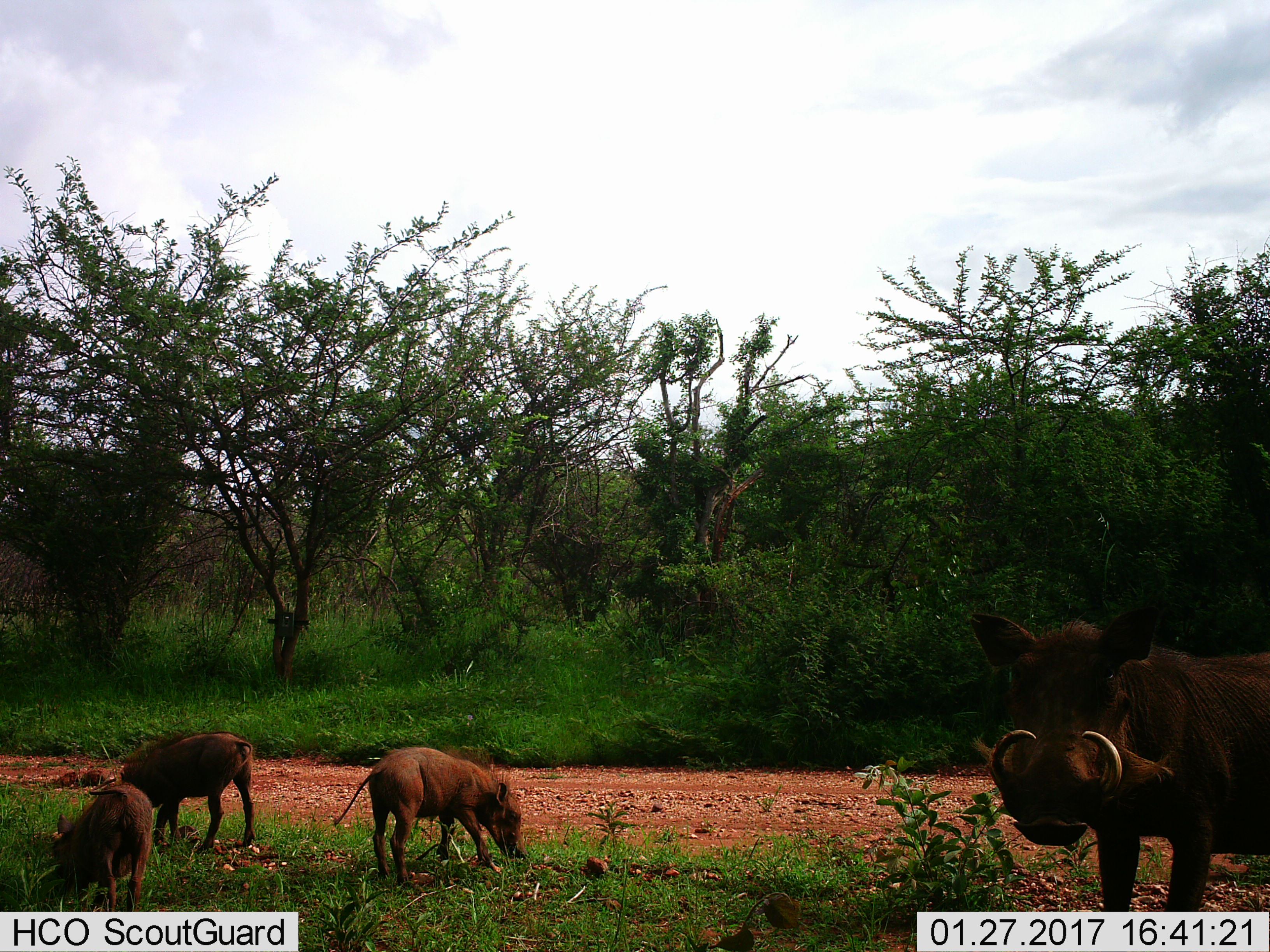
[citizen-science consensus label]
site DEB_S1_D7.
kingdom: Animalia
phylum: Chordata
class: Mammalia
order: Artiodactyla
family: Suidae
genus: Phacochoerus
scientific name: Phacochoerus africanus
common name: warthog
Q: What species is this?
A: Warthog (Phacochoerus africanus).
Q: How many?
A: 4.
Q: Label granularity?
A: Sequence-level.